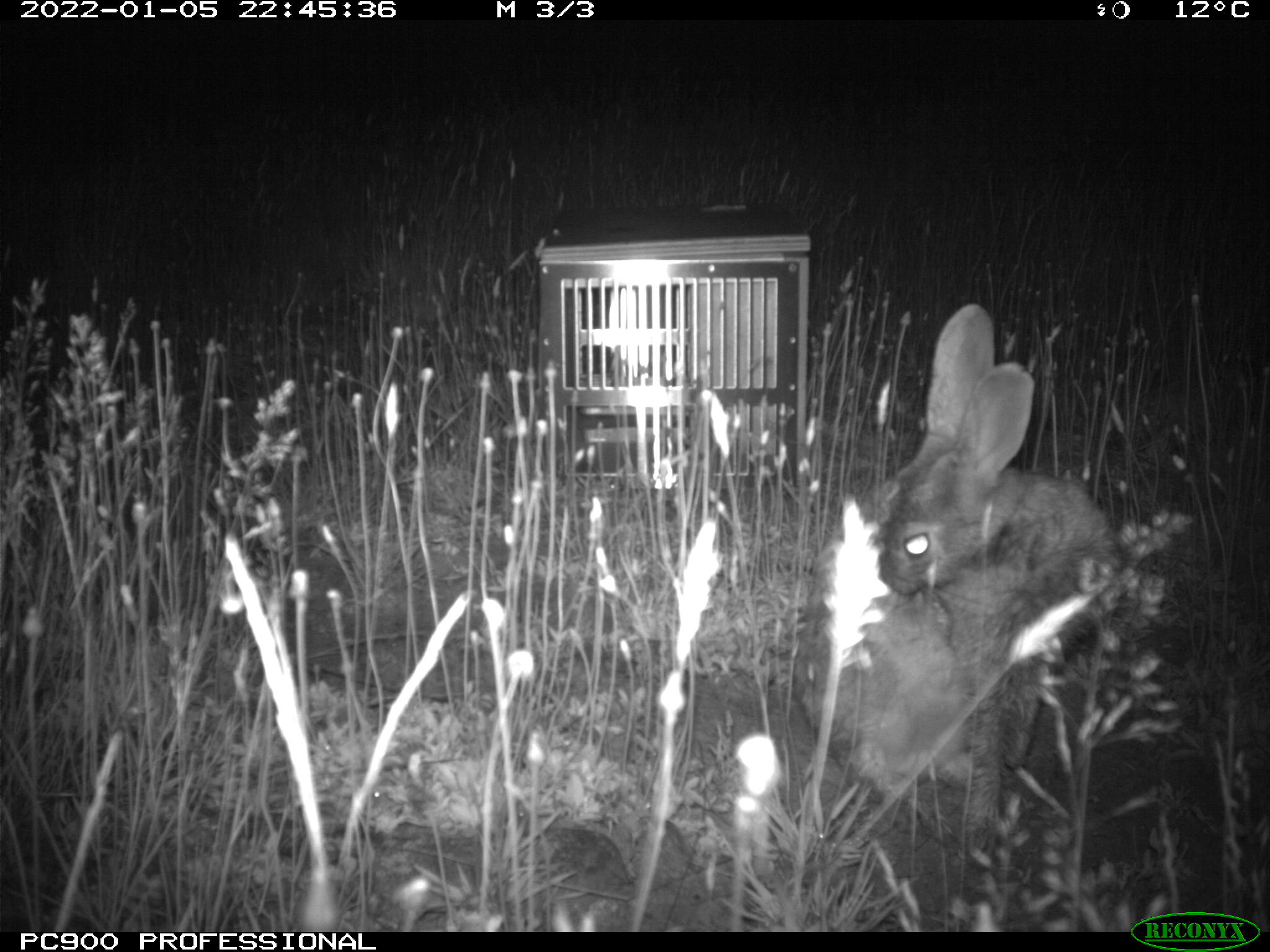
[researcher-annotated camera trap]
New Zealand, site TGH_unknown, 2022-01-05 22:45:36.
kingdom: Animalia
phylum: Chordata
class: Mammalia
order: Lagomorpha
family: Leporidae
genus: Oryctolagus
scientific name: Oryctolagus cuniculus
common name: european rabbit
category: rabbit